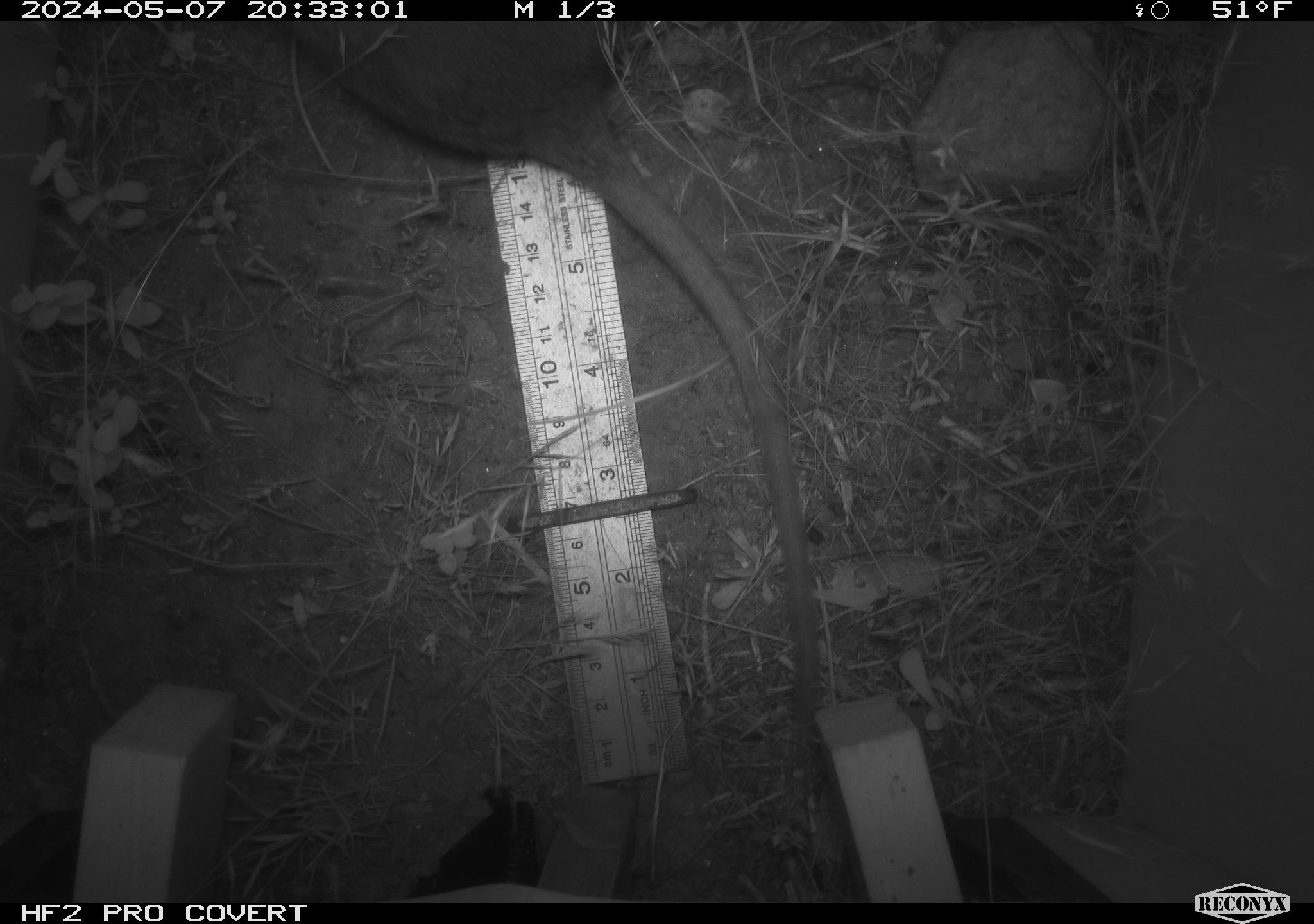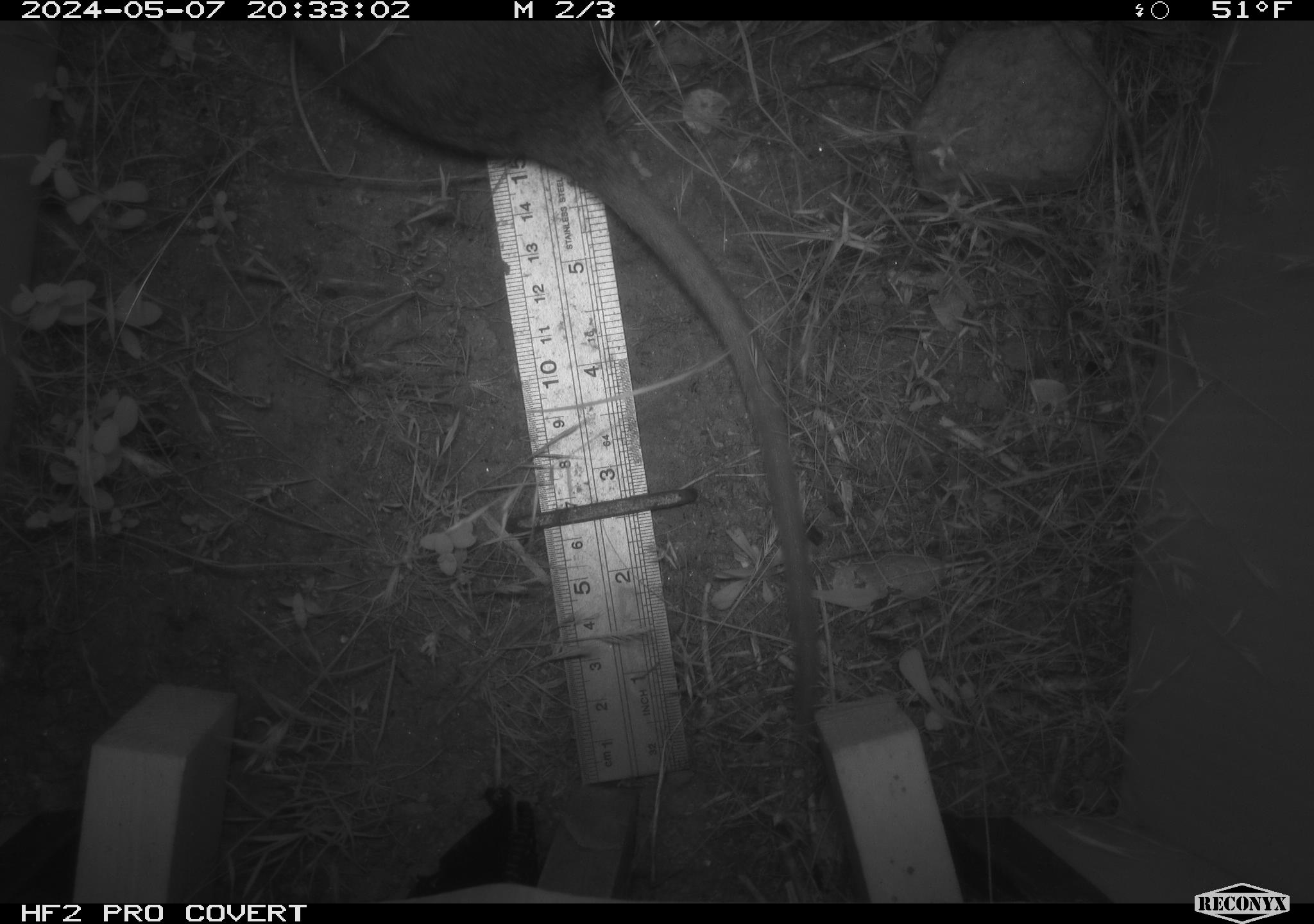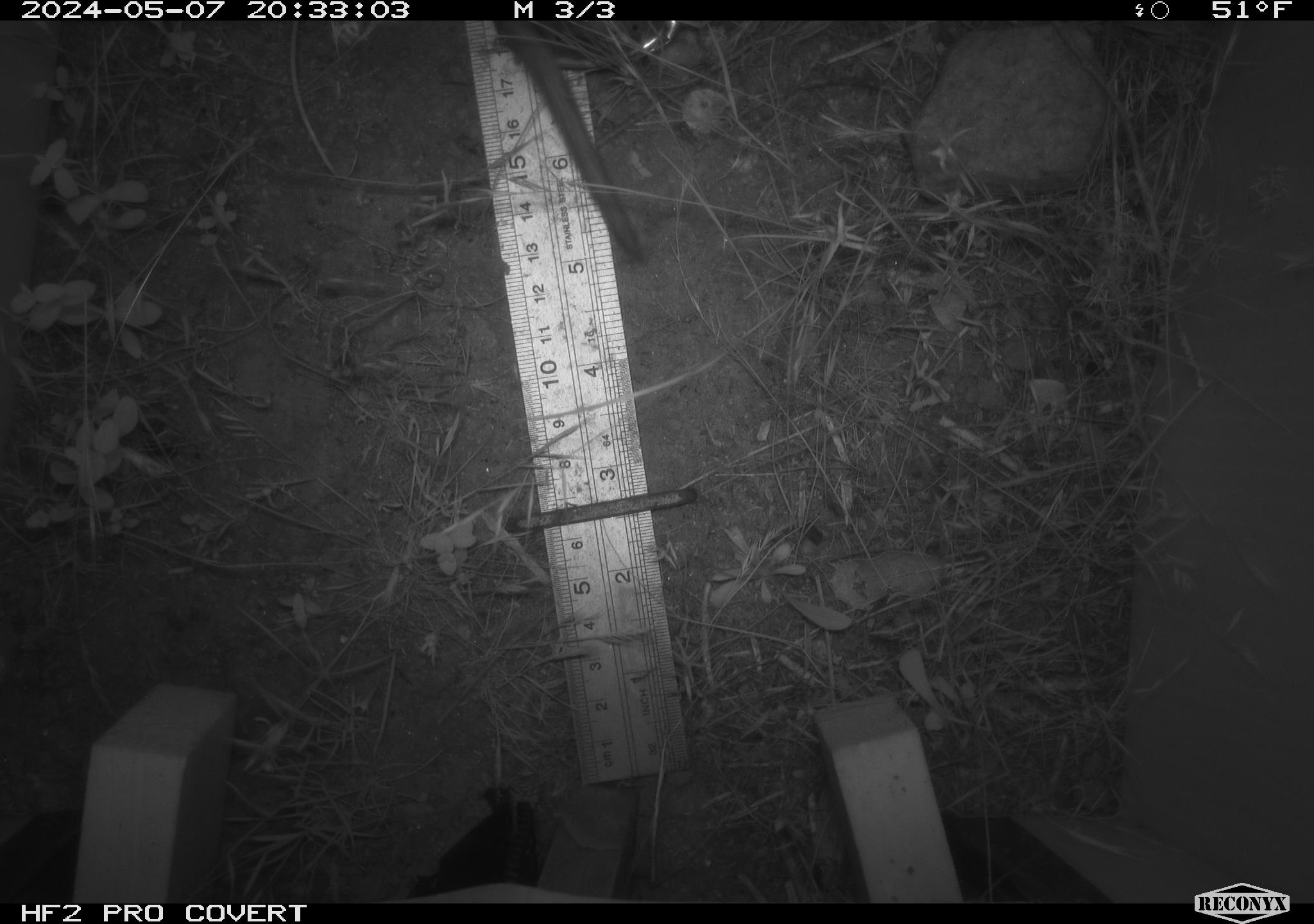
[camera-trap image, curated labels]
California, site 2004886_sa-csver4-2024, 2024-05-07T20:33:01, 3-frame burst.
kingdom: Animalia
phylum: Chordata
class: Mammalia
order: Rodentia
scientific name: Rodentia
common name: woodrat or rat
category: woodrat or rat species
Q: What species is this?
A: Woodrat or rat species (woodrat or rat) (Rodentia).